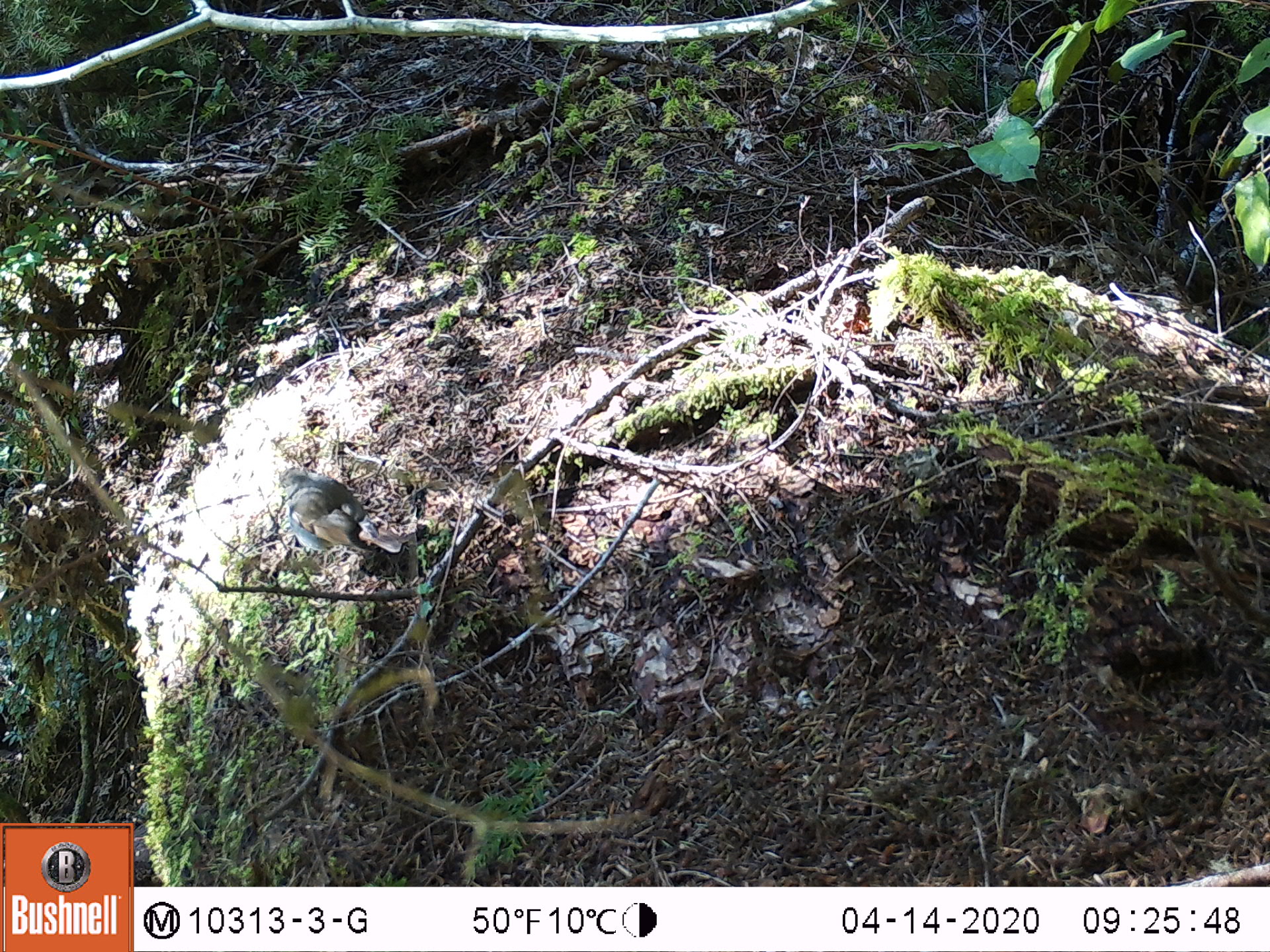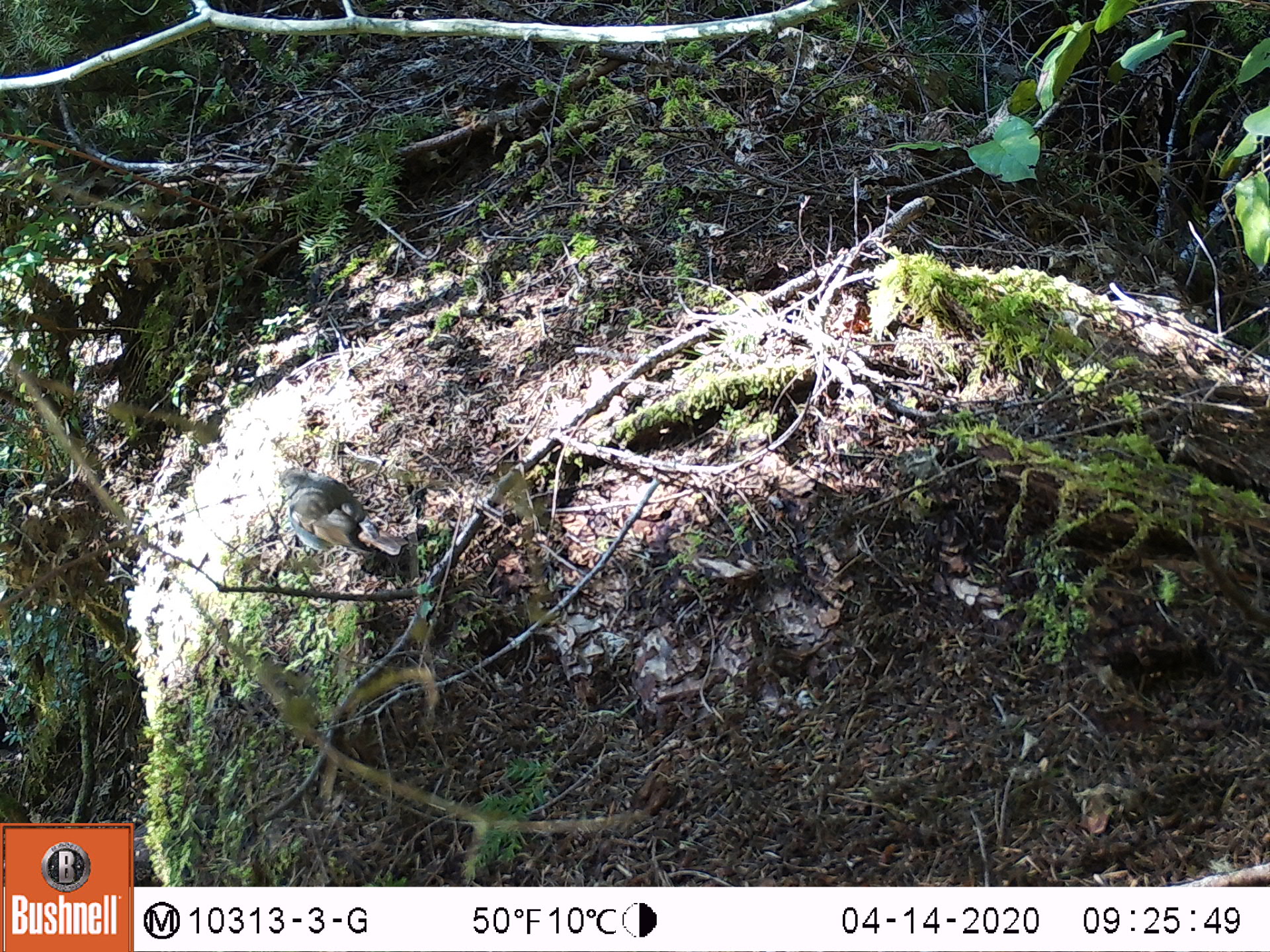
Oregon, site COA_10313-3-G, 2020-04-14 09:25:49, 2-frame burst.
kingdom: Animalia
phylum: Chordata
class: Aves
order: Passeriformes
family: Turdidae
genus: Catharus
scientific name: Catharus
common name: brown thrushes and nightingale-thrushes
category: catharus species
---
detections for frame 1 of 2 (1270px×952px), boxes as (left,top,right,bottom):
catharus species: (272,454,411,573)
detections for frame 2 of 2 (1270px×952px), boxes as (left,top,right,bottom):
catharus species: (268,460,419,570)